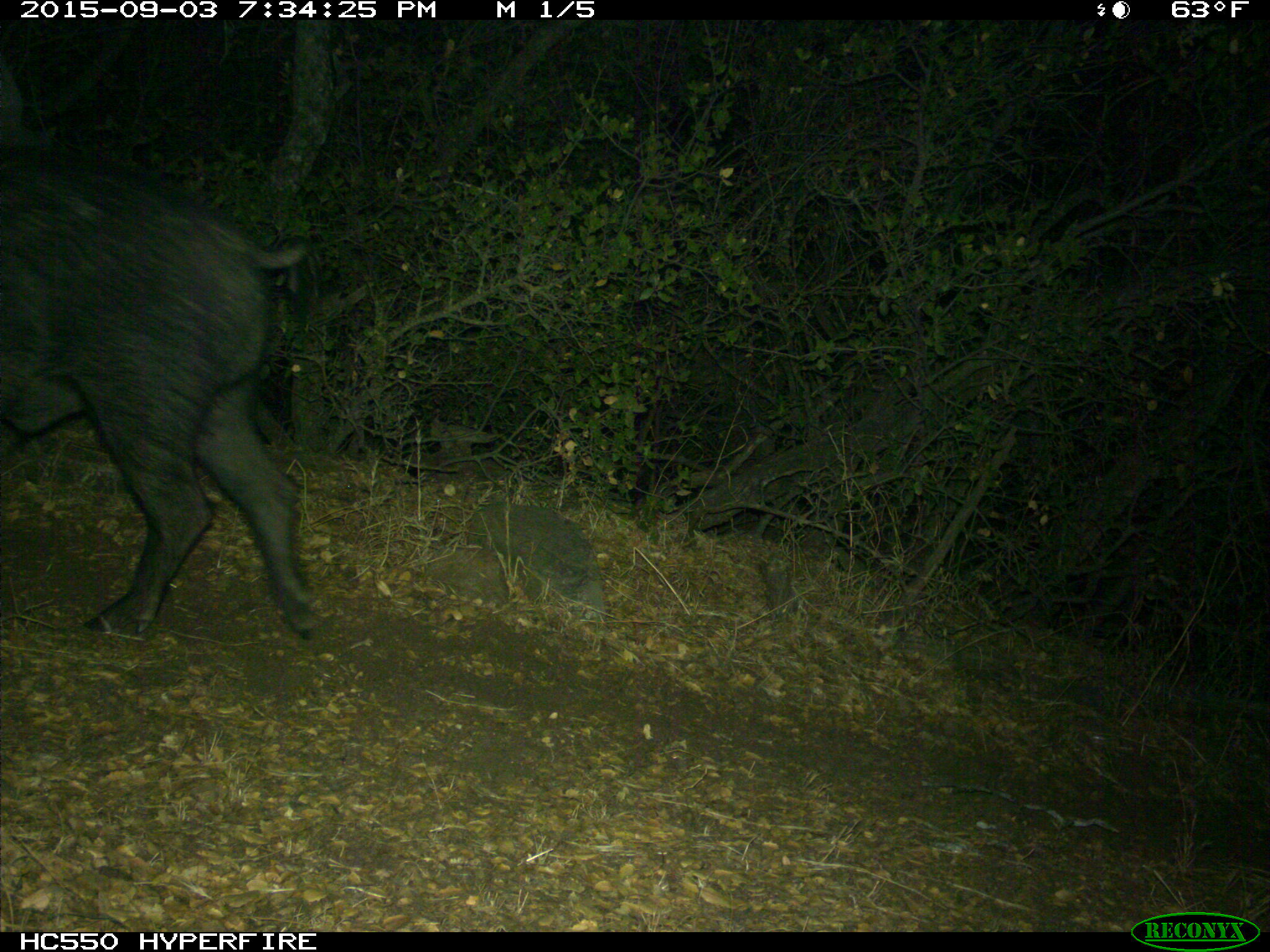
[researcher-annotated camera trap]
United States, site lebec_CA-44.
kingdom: Animalia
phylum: Chordata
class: Mammalia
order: Artiodactyla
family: Suidae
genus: Sus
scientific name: Sus scrofa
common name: wild boar